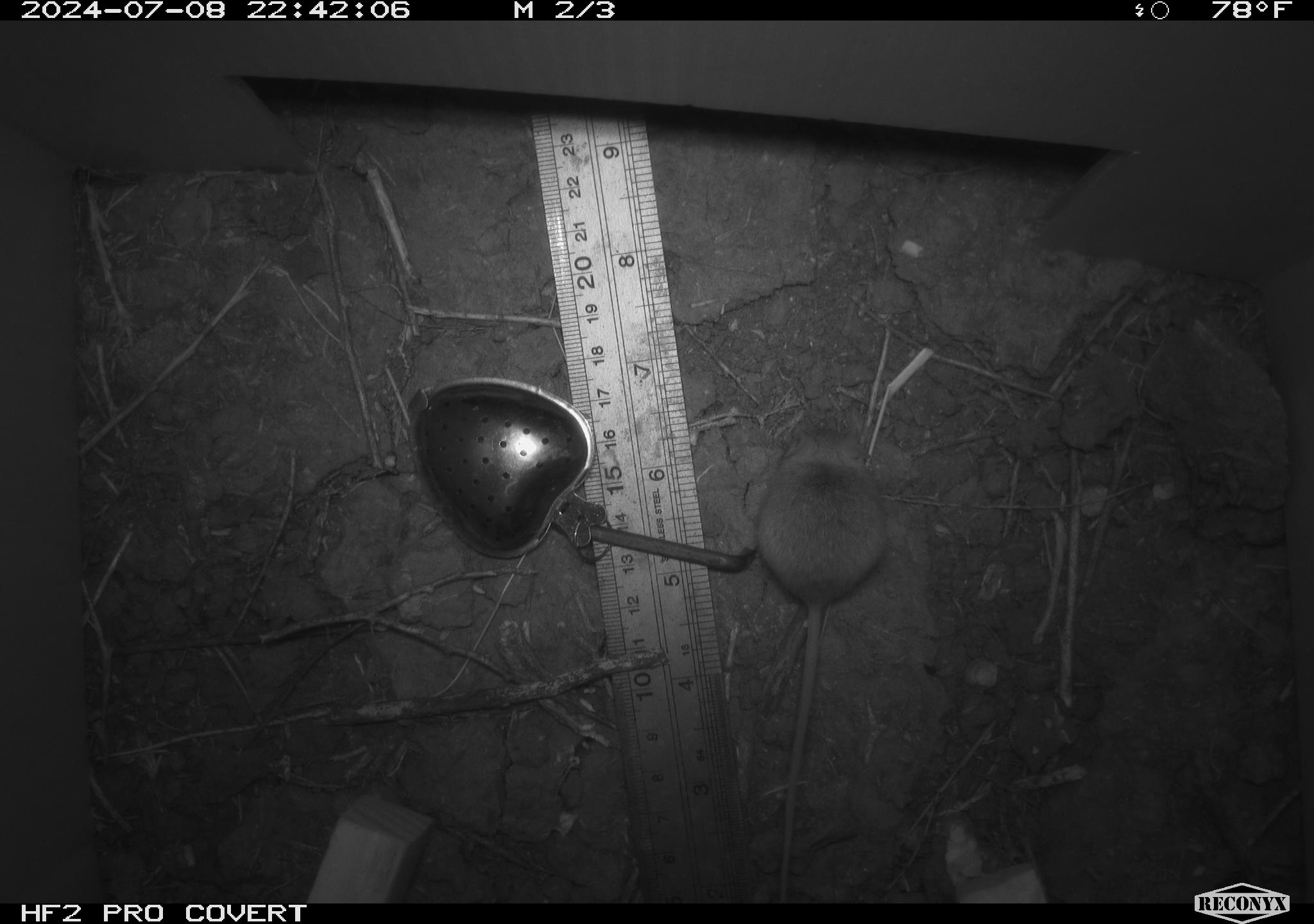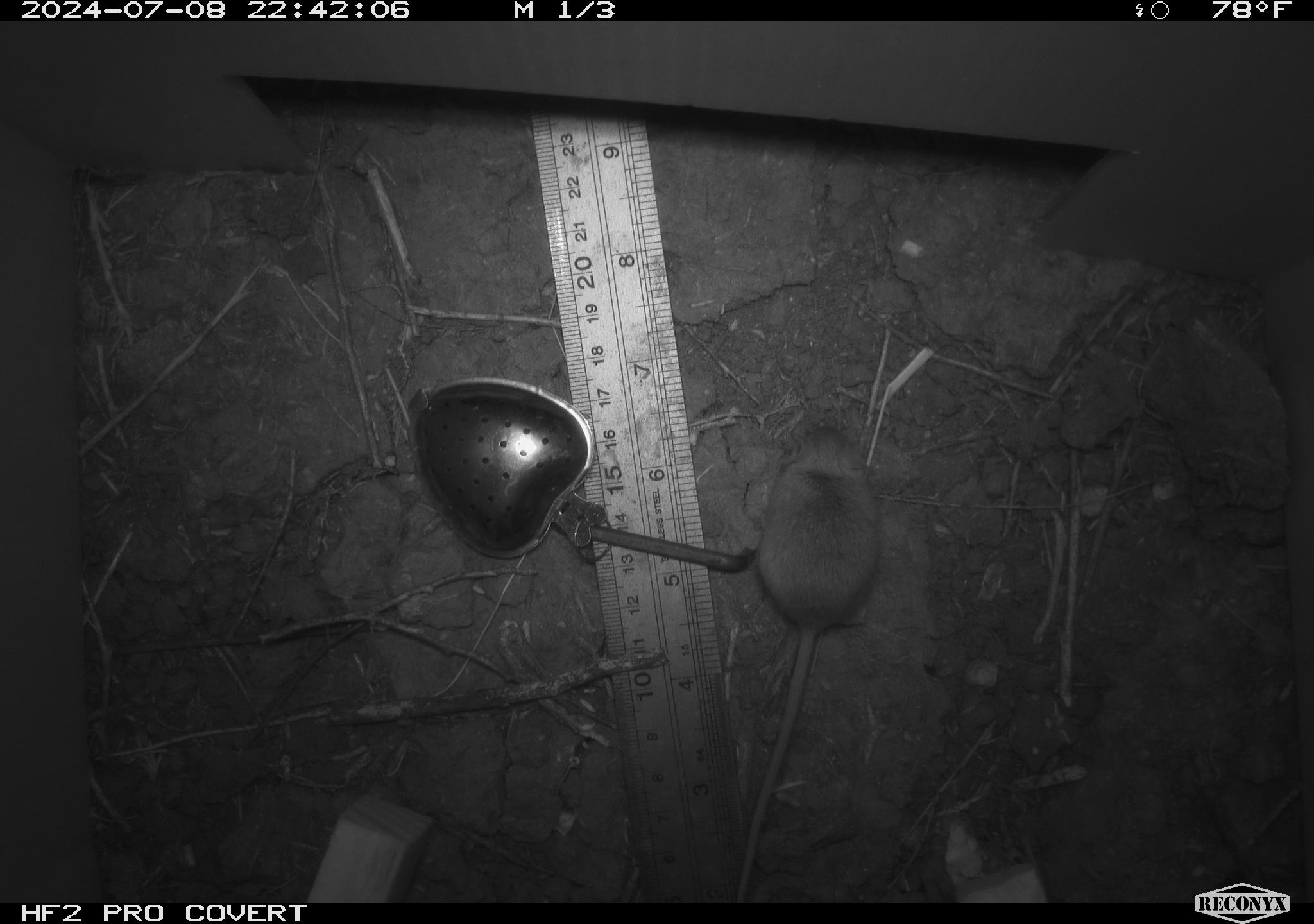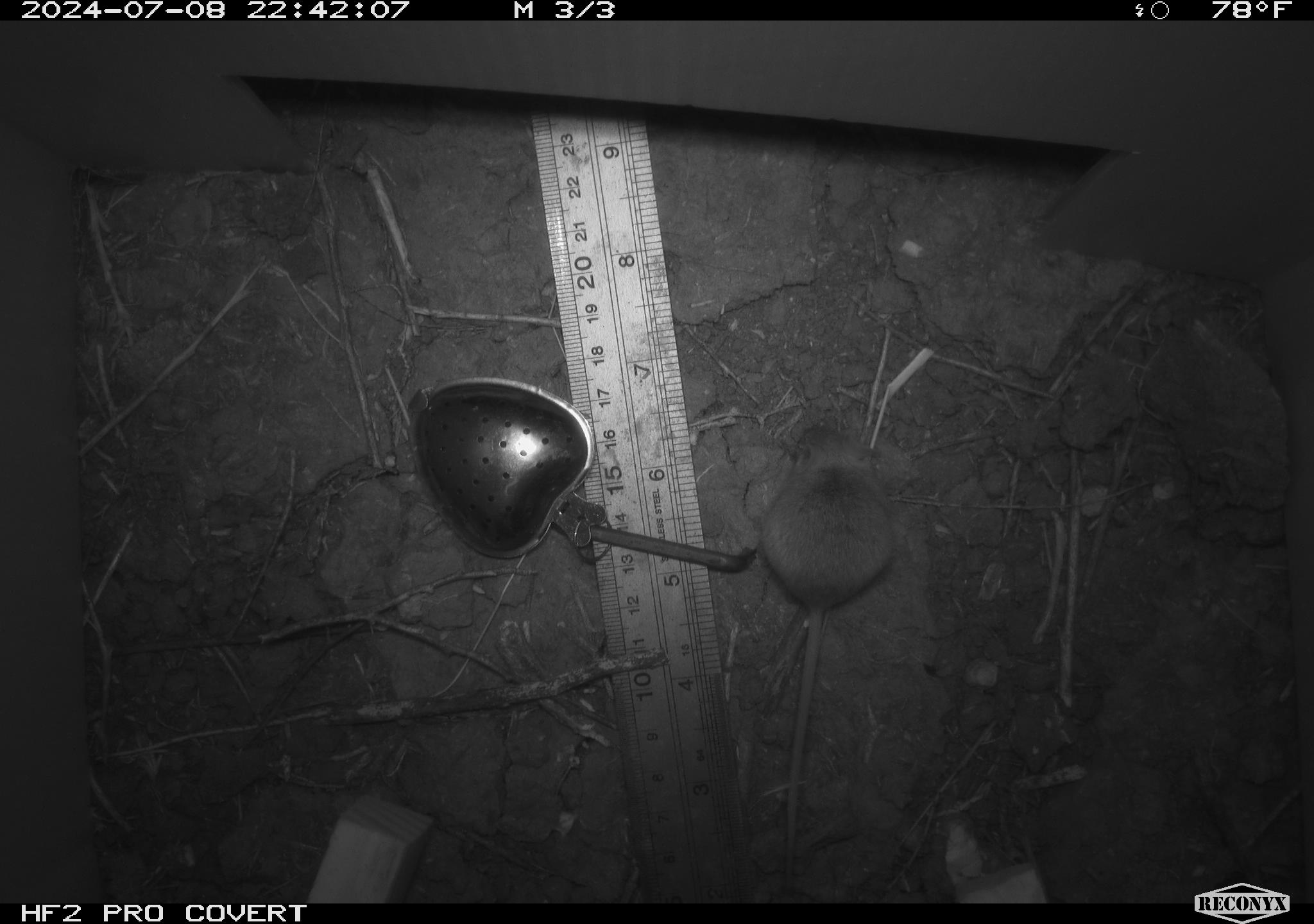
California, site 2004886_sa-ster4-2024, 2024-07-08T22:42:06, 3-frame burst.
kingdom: Animalia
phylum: Chordata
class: Mammalia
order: Rodentia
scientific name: Rodentia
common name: mouse species